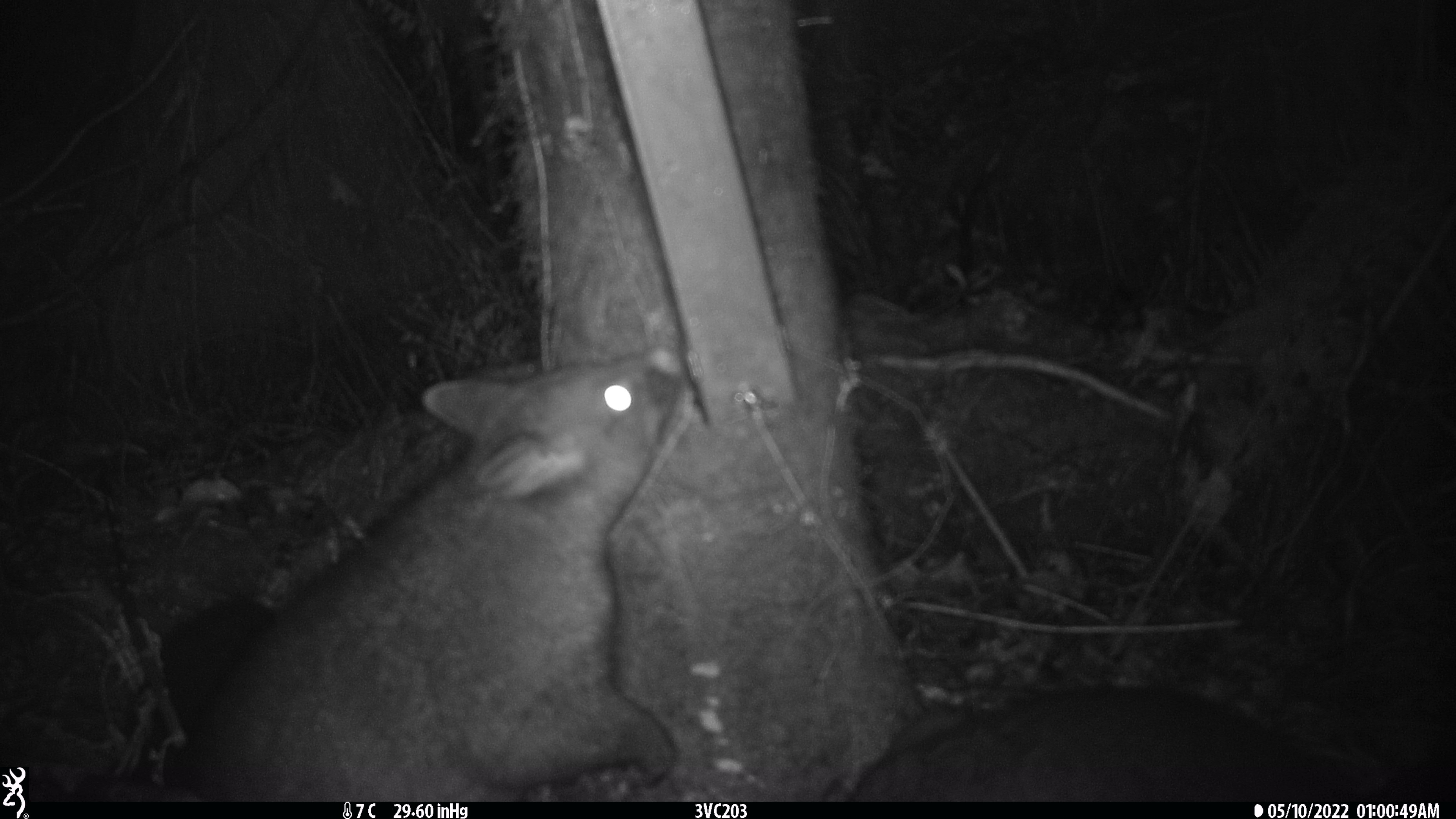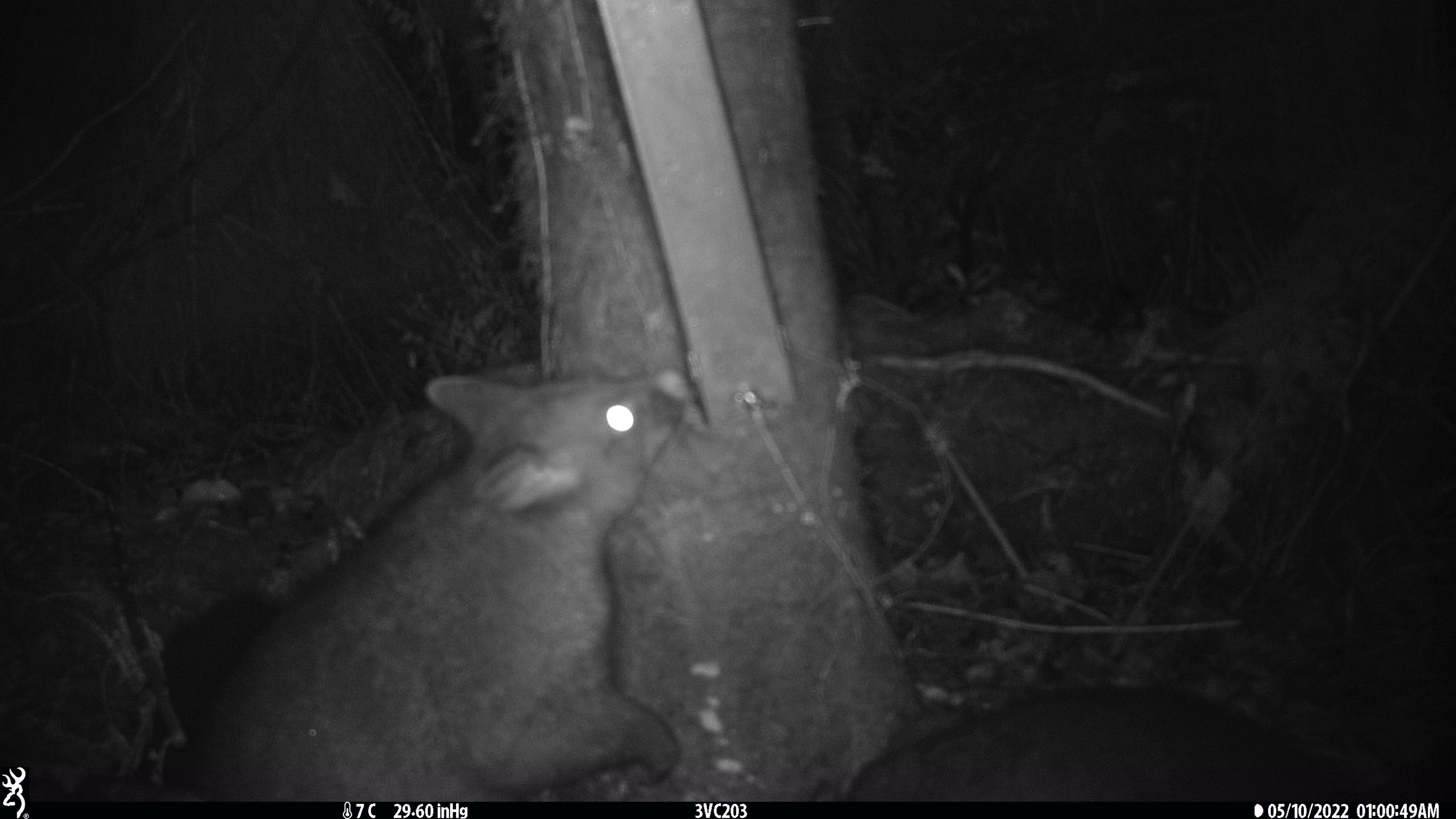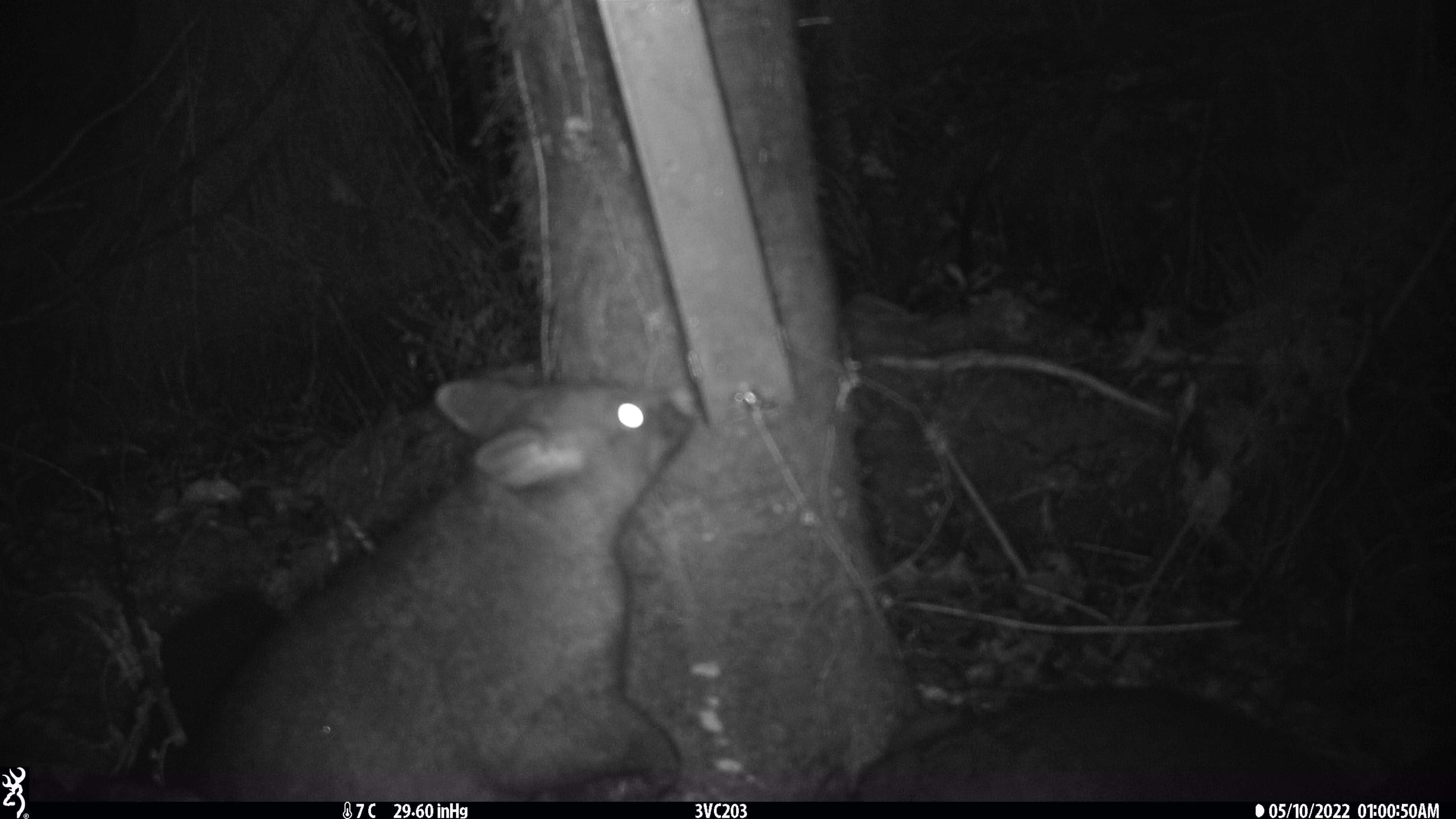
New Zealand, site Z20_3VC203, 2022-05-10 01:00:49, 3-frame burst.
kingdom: Animalia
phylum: Chordata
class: Mammalia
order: Diprotodontia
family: Phalangeridae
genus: Trichosurus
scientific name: Trichosurus vulpecula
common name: common brushtail possum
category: possum